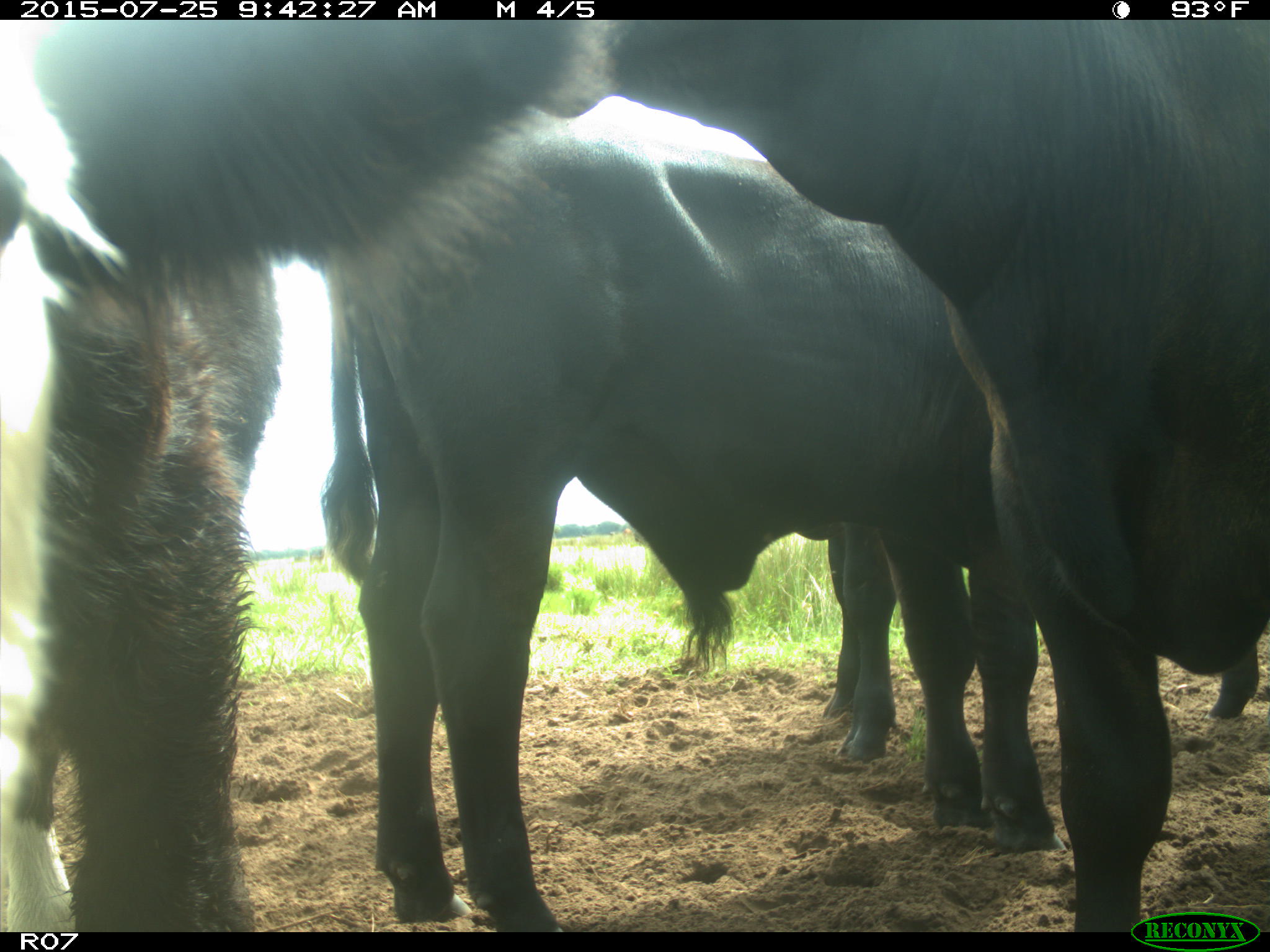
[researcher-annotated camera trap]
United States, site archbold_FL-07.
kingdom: Animalia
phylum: Chordata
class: Mammalia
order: Artiodactyla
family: Bovidae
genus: Bos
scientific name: Bos taurus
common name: domestic cow